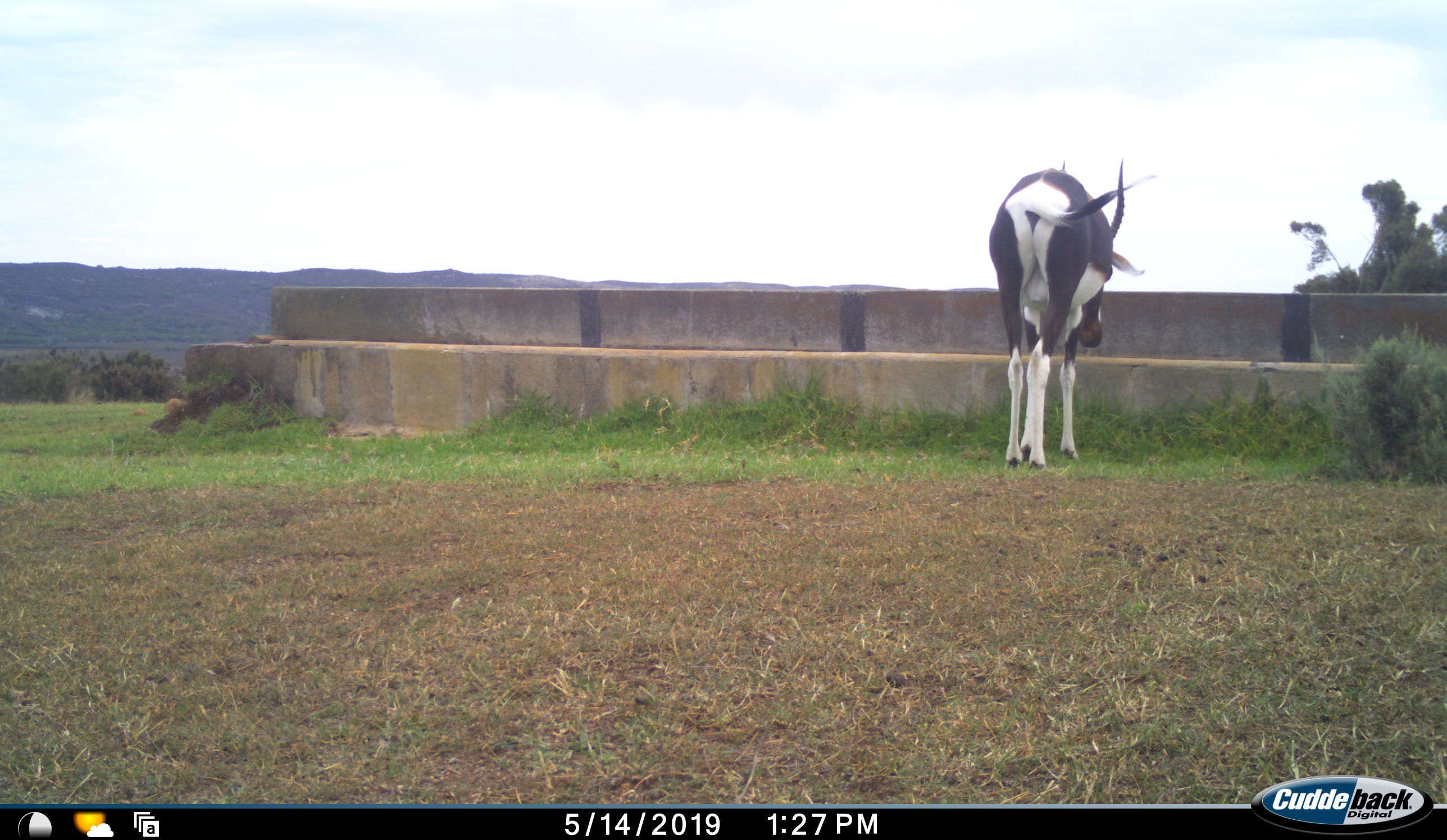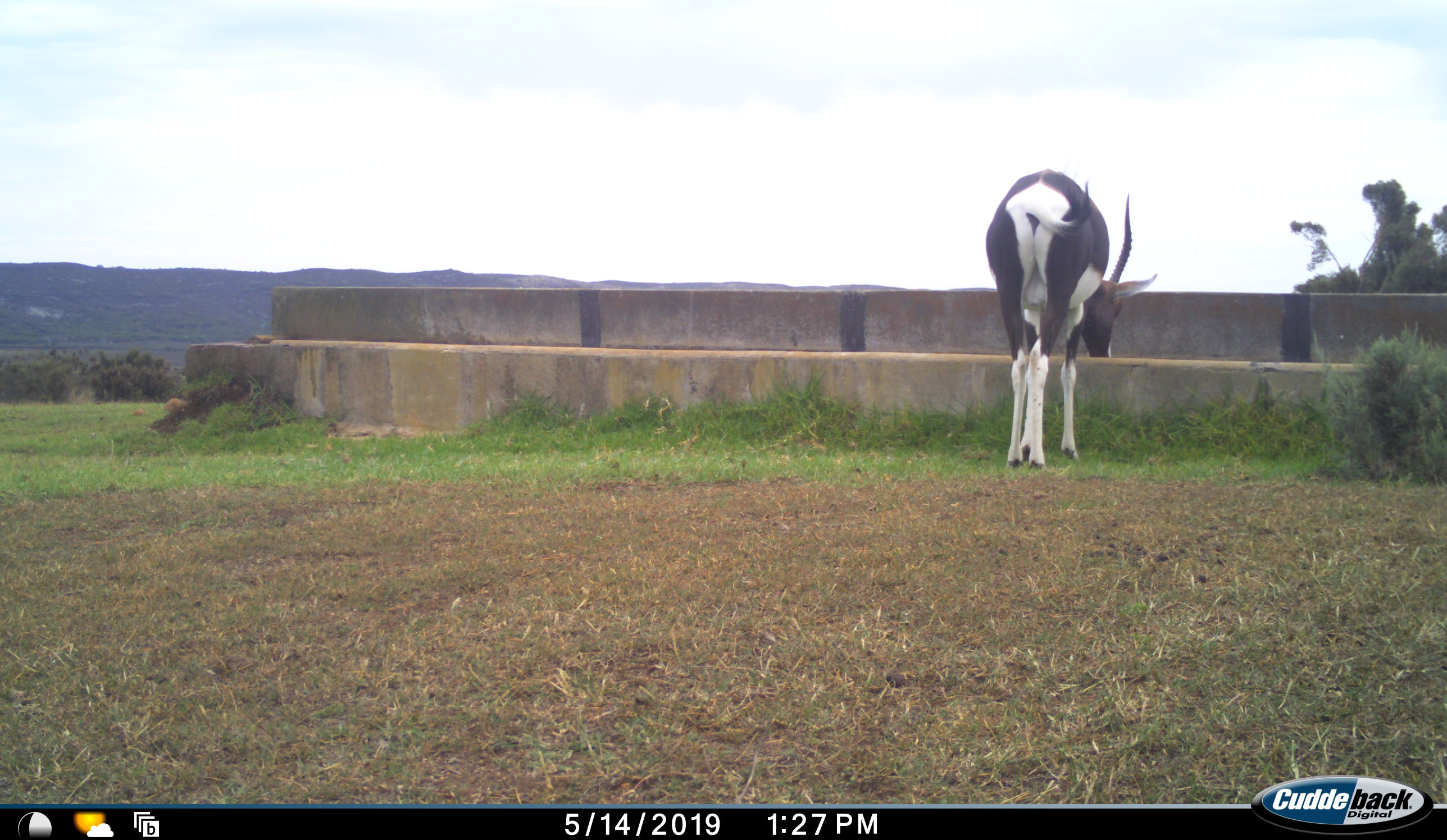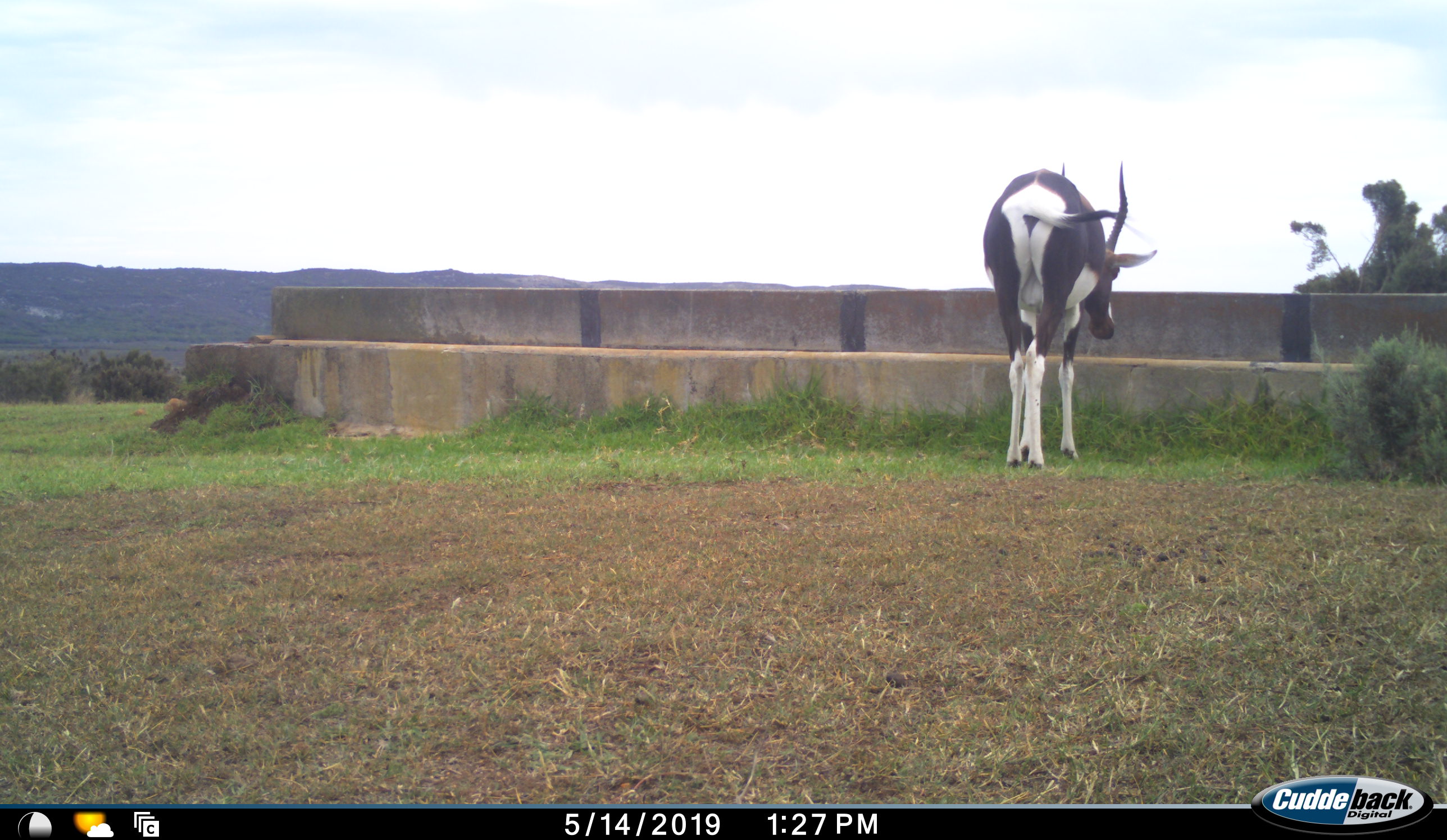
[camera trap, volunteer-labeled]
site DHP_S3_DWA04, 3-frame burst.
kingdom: Animalia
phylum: Chordata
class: Mammalia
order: Artiodactyla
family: Bovidae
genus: Damaliscus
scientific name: Damaliscus pygargus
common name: bontebok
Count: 1.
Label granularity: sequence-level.